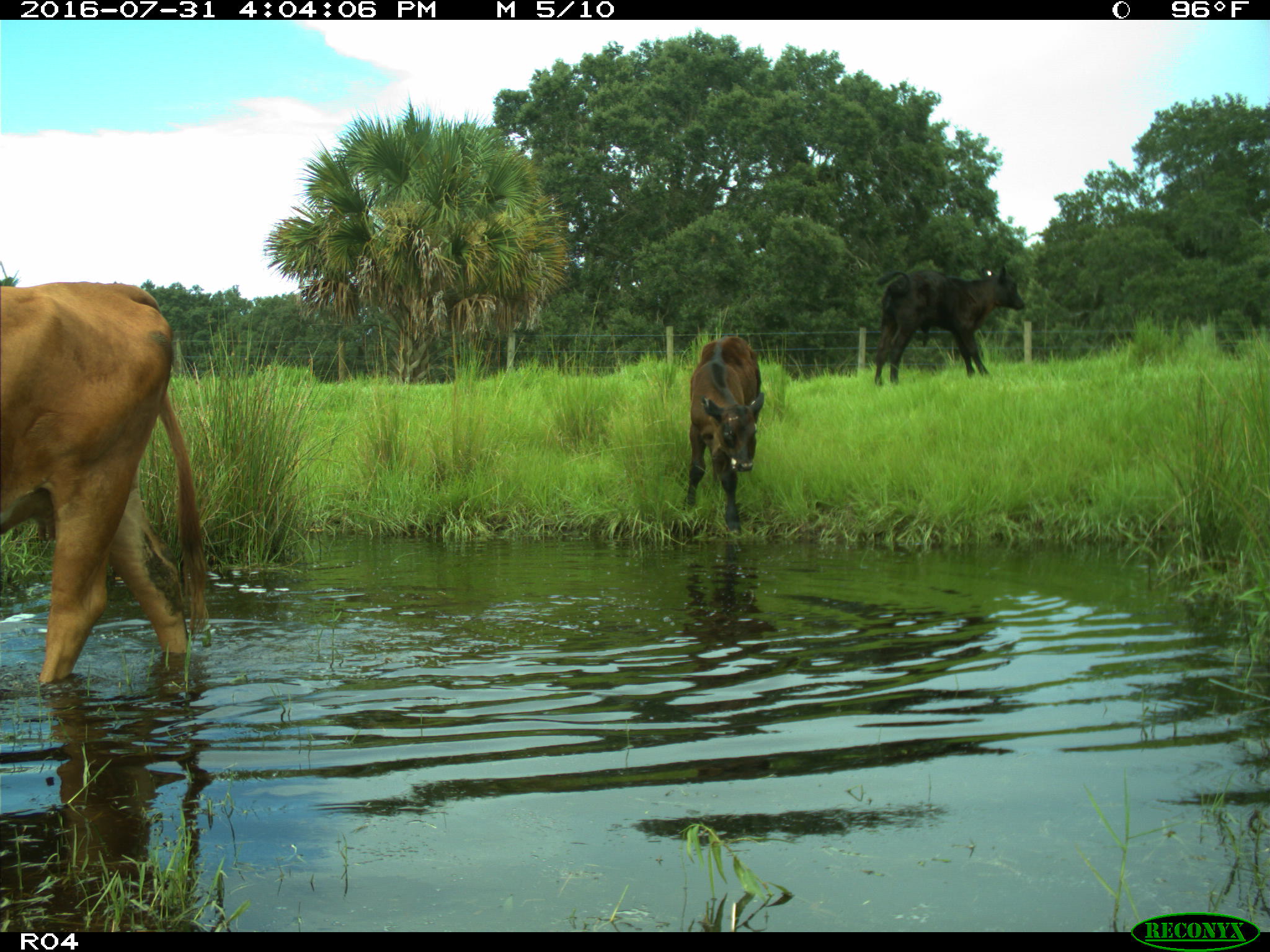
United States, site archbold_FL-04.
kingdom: Animalia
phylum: Chordata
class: Mammalia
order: Artiodactyla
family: Bovidae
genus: Bos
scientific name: Bos taurus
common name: domestic cow